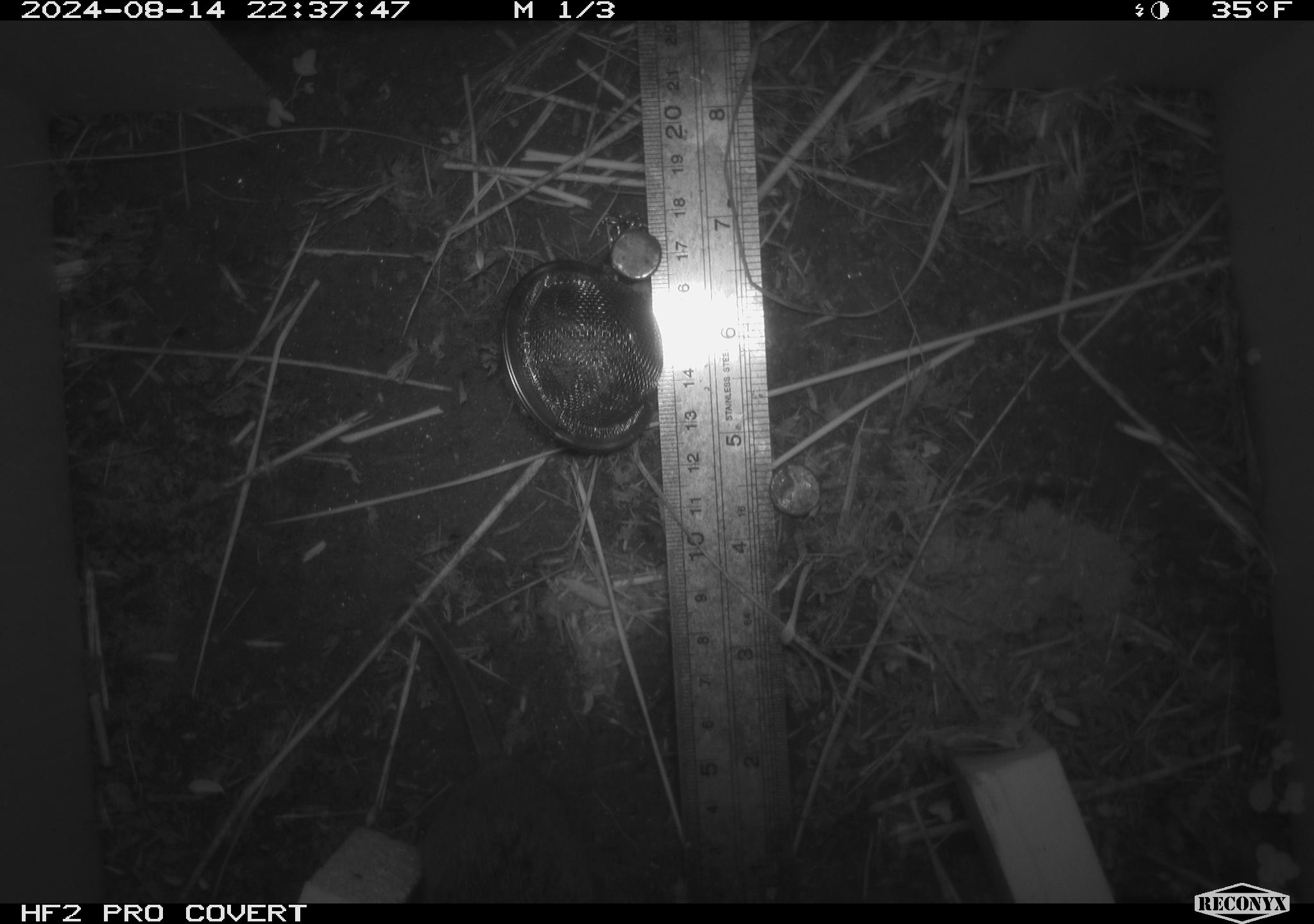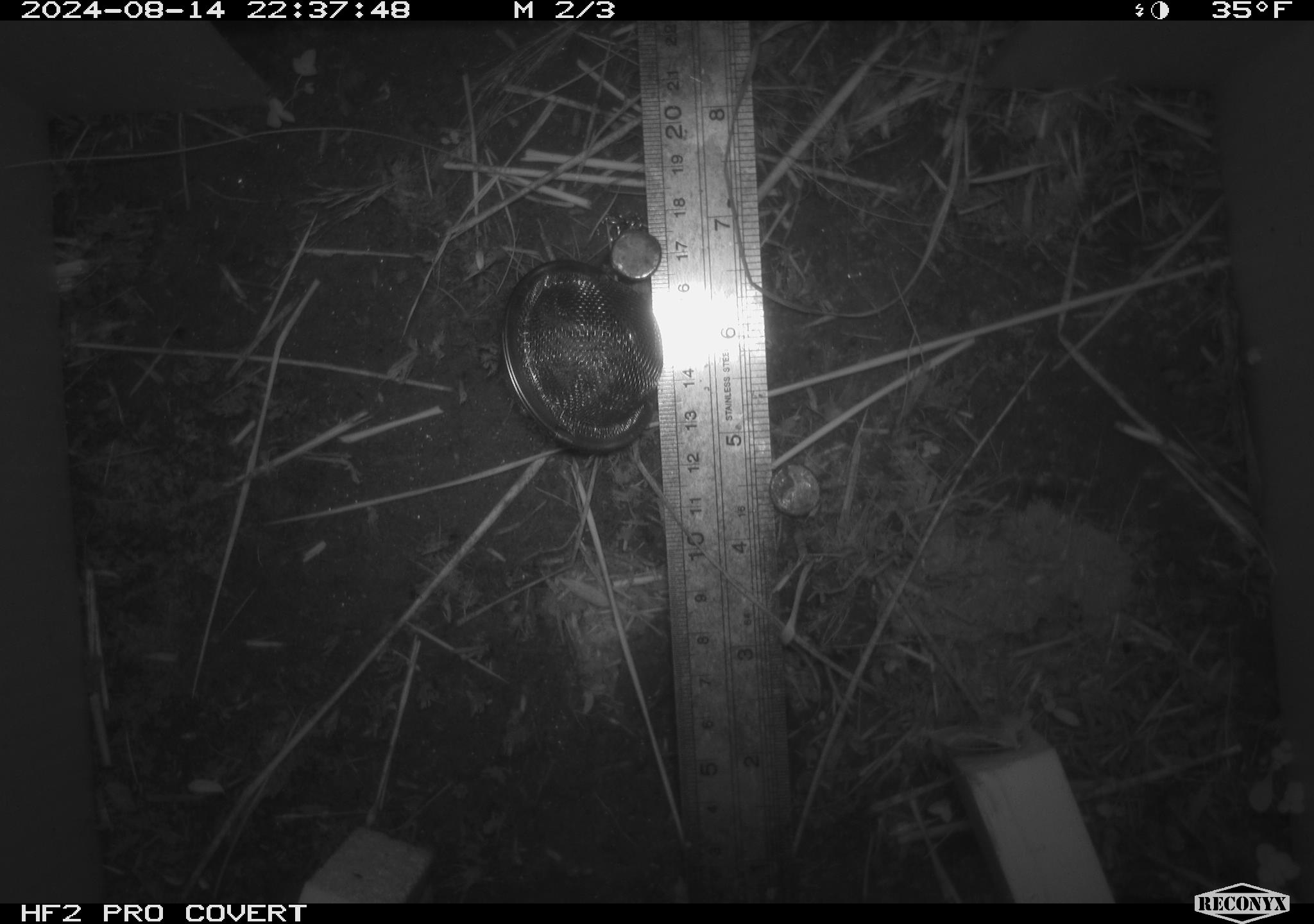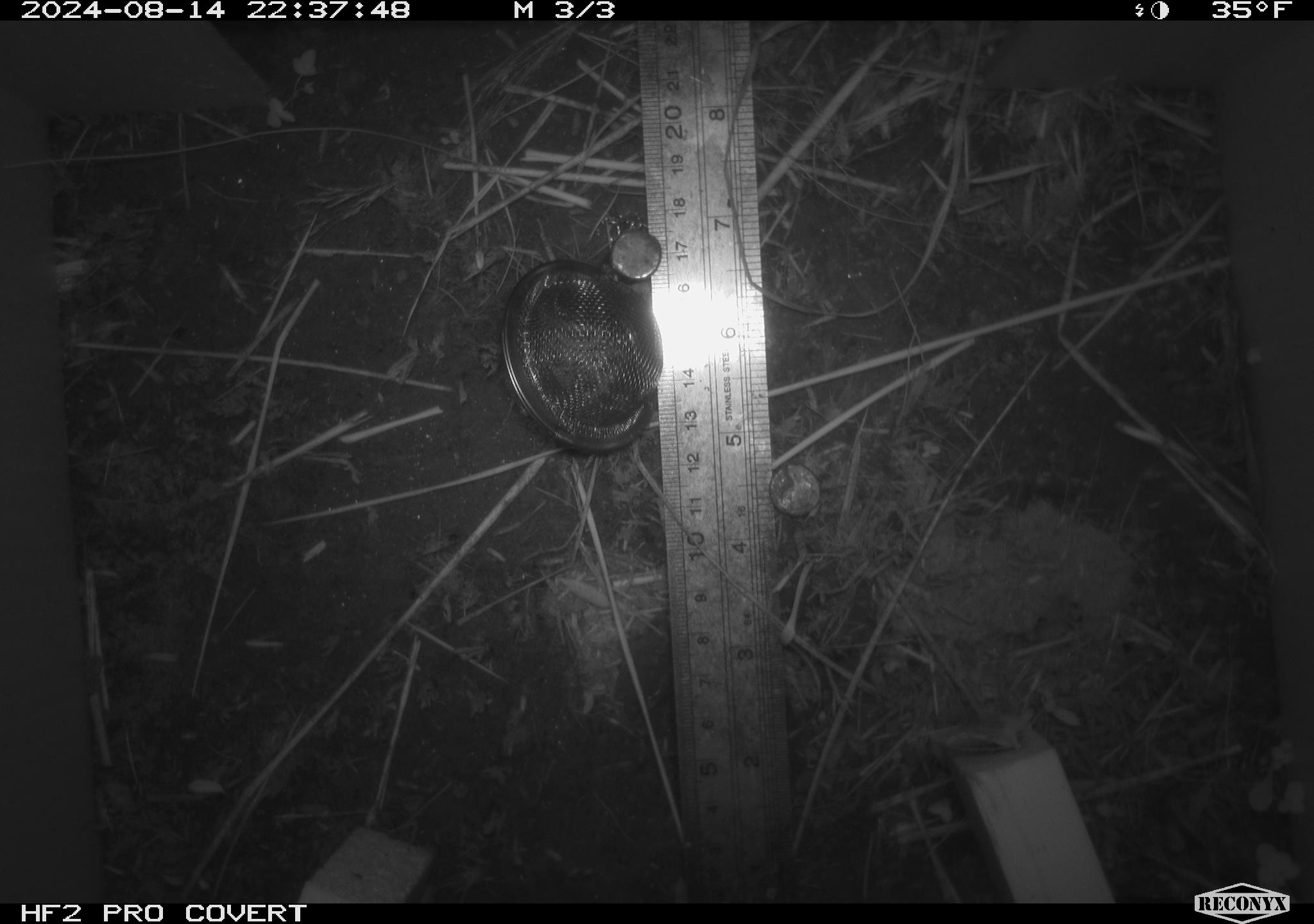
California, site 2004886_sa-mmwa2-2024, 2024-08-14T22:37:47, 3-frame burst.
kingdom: Animalia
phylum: Chordata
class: Mammalia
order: Rodentia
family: Cricetidae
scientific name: Arvicolinae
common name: voles, lemmings, and muskrats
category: arvicolinae subfamily